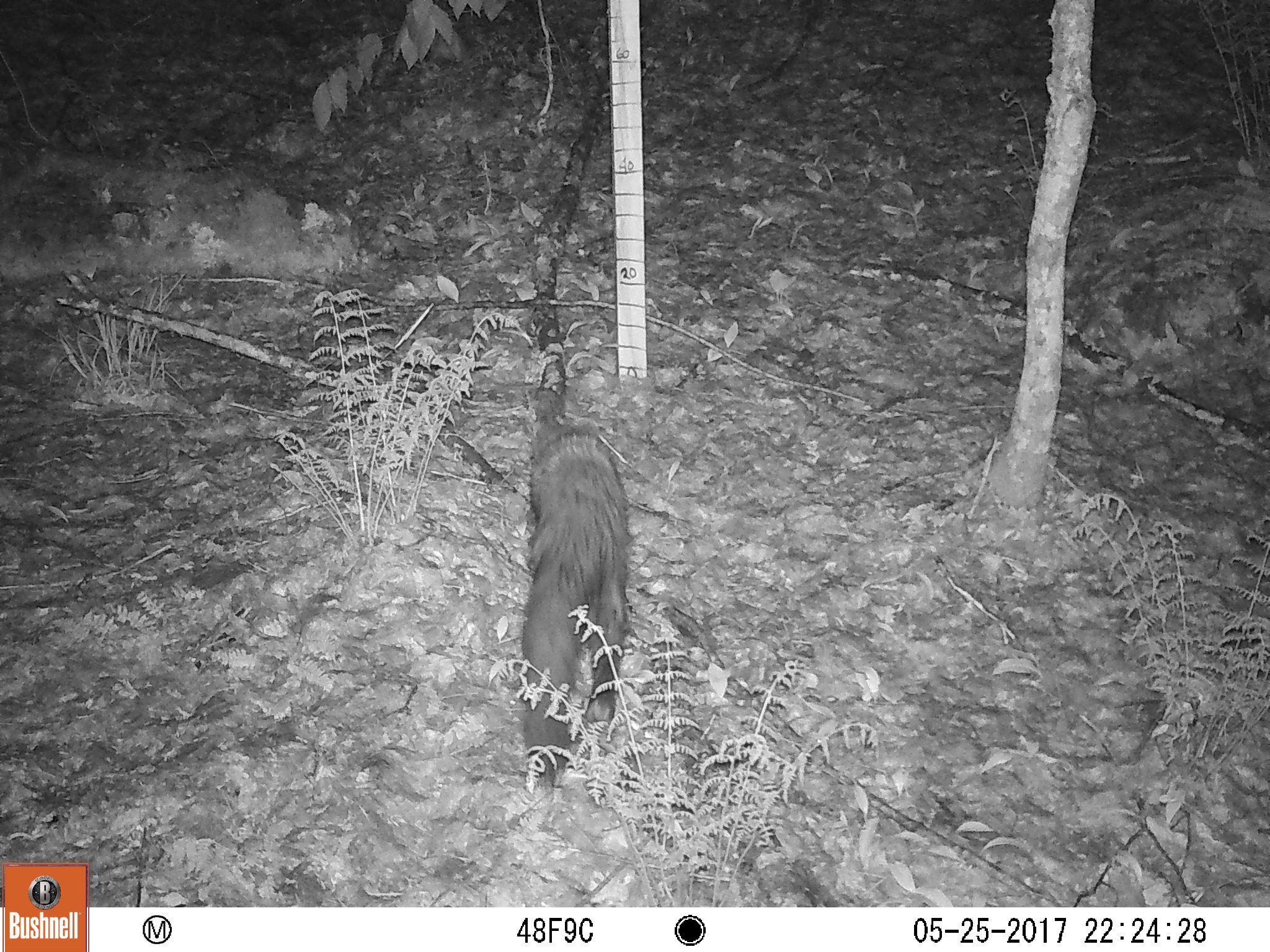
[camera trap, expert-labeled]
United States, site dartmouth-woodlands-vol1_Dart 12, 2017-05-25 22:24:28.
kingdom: Animalia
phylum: Chordata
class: Mammalia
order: Carnivora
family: Mustelidae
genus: Pekania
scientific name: Pekania pennanti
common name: fisher